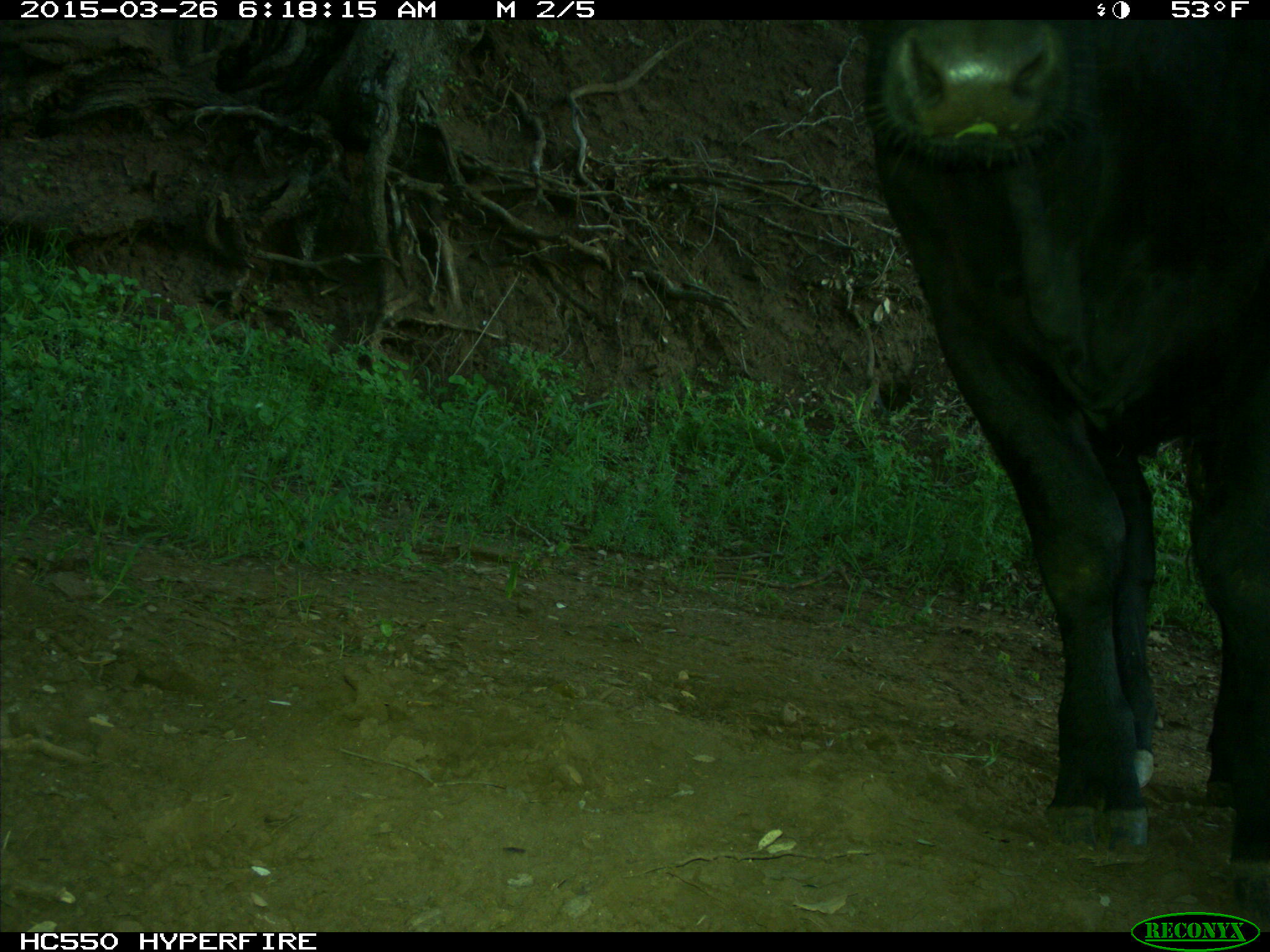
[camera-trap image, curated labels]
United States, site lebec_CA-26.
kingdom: Animalia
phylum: Chordata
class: Mammalia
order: Artiodactyla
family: Bovidae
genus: Bos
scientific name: Bos taurus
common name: domestic cow